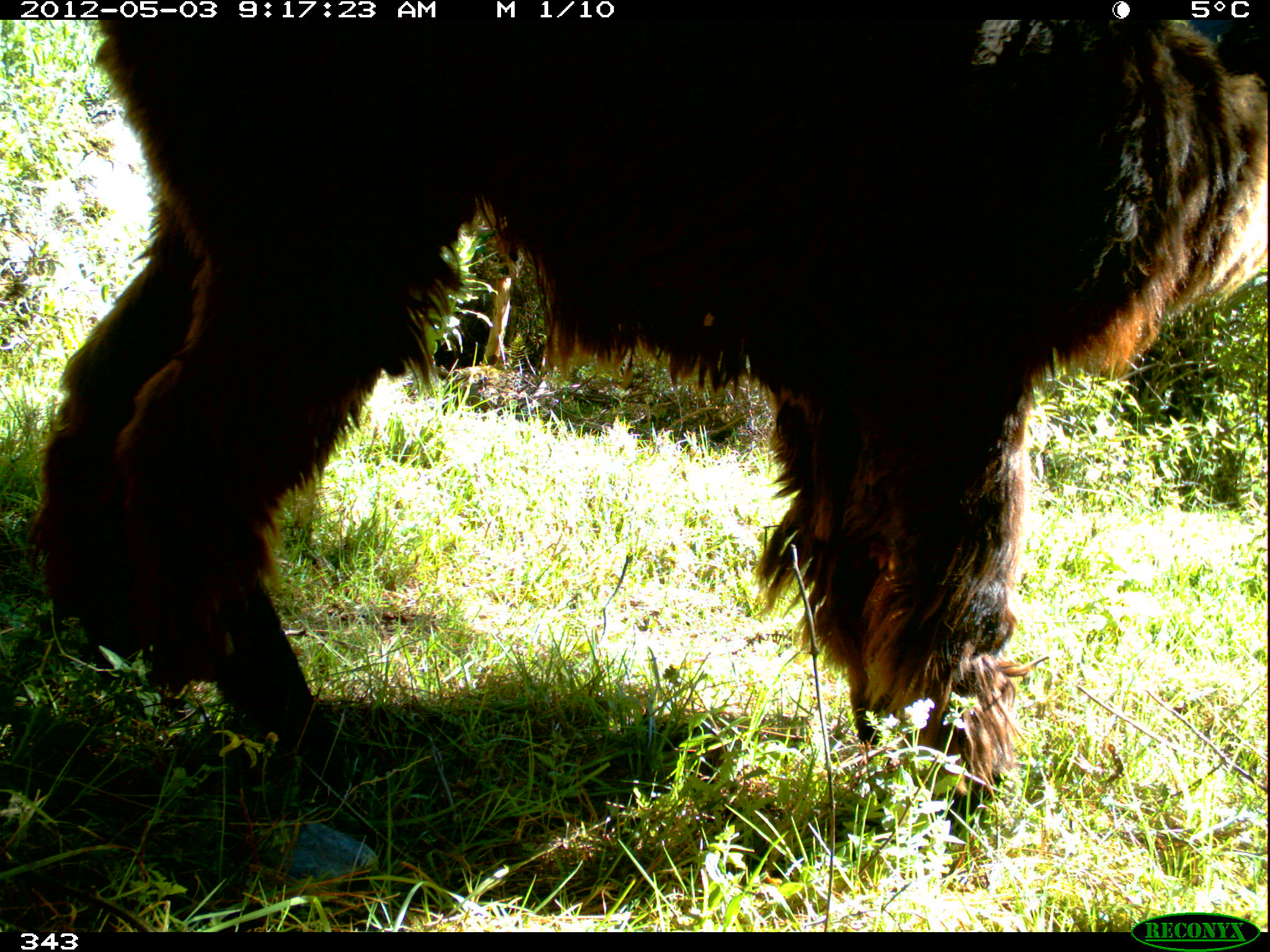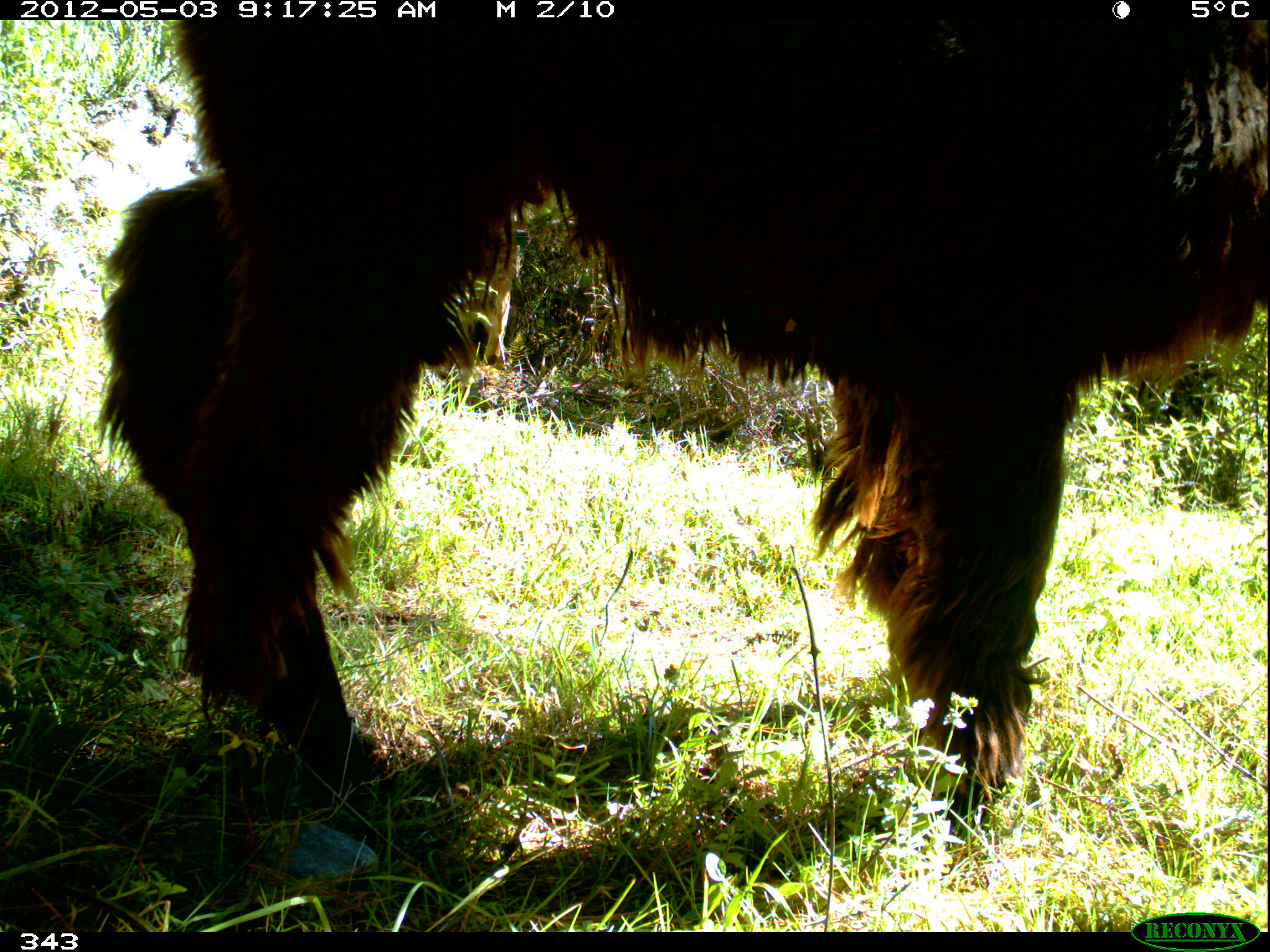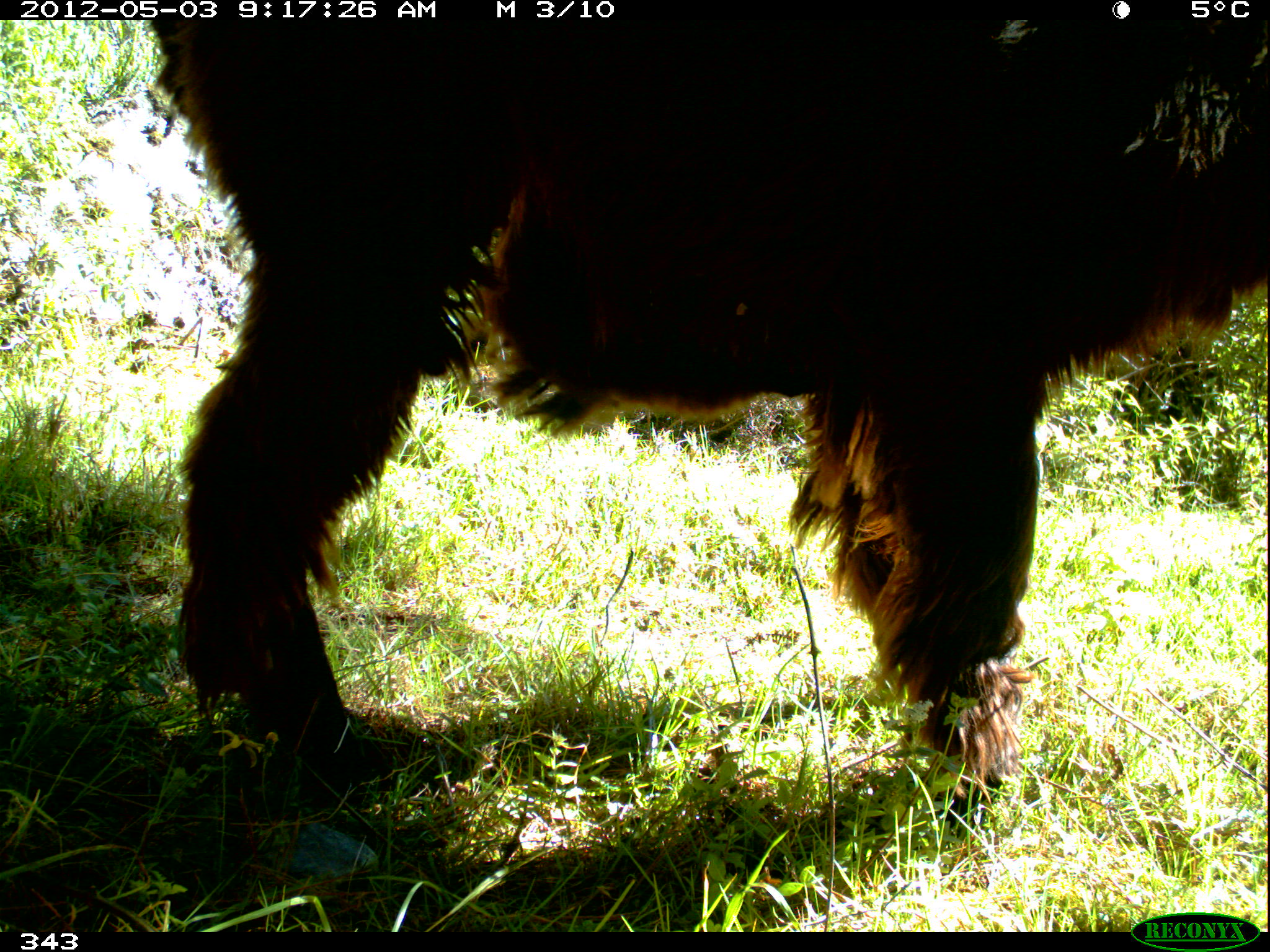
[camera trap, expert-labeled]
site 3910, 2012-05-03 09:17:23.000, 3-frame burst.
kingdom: Animalia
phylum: Chordata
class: Mammalia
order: Artiodactyla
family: Camelidae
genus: Vicugna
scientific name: Vicugna pacos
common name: alpaca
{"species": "Vicugna pacos (alpaca)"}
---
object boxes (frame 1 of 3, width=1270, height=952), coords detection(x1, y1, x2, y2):
vicugna pacos: detection(26, 19, 1266, 829)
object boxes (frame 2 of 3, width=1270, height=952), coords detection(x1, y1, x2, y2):
vicugna pacos: detection(95, 19, 1266, 831)